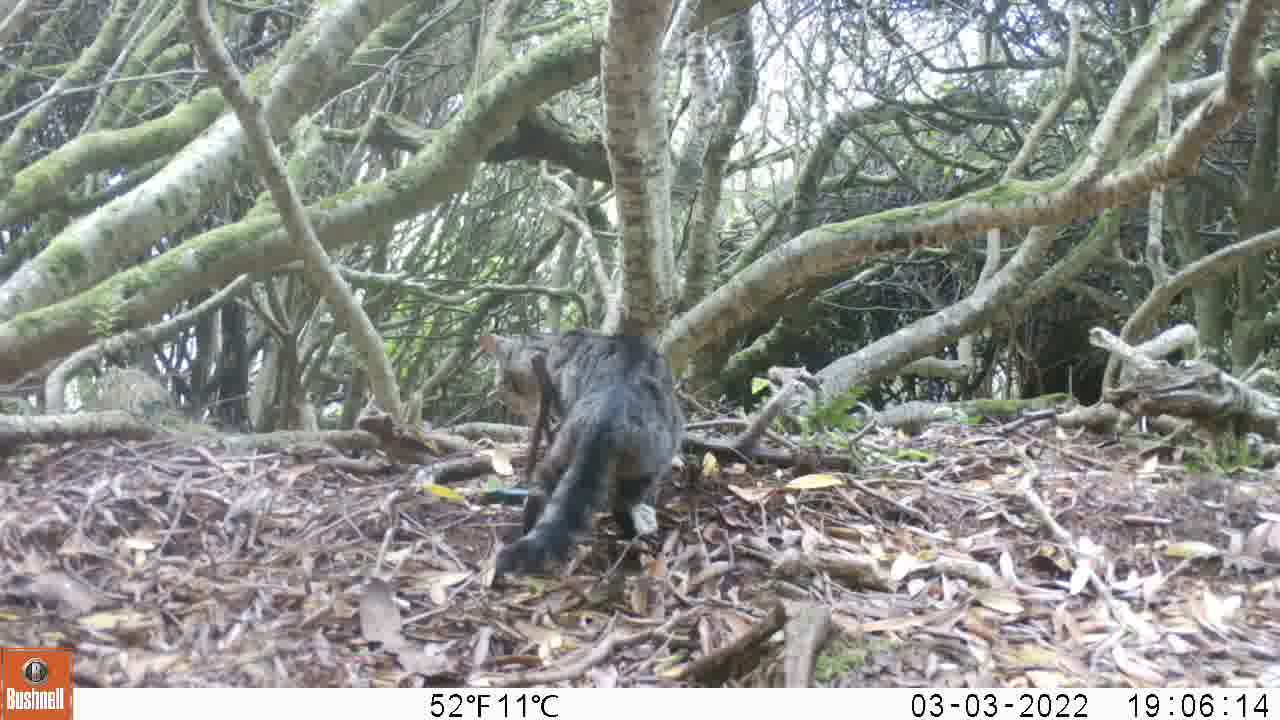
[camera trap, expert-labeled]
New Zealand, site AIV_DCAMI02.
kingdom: Animalia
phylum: Chordata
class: Mammalia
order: Carnivora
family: Felidae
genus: Felis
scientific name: Felis catus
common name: domestic cat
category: cat